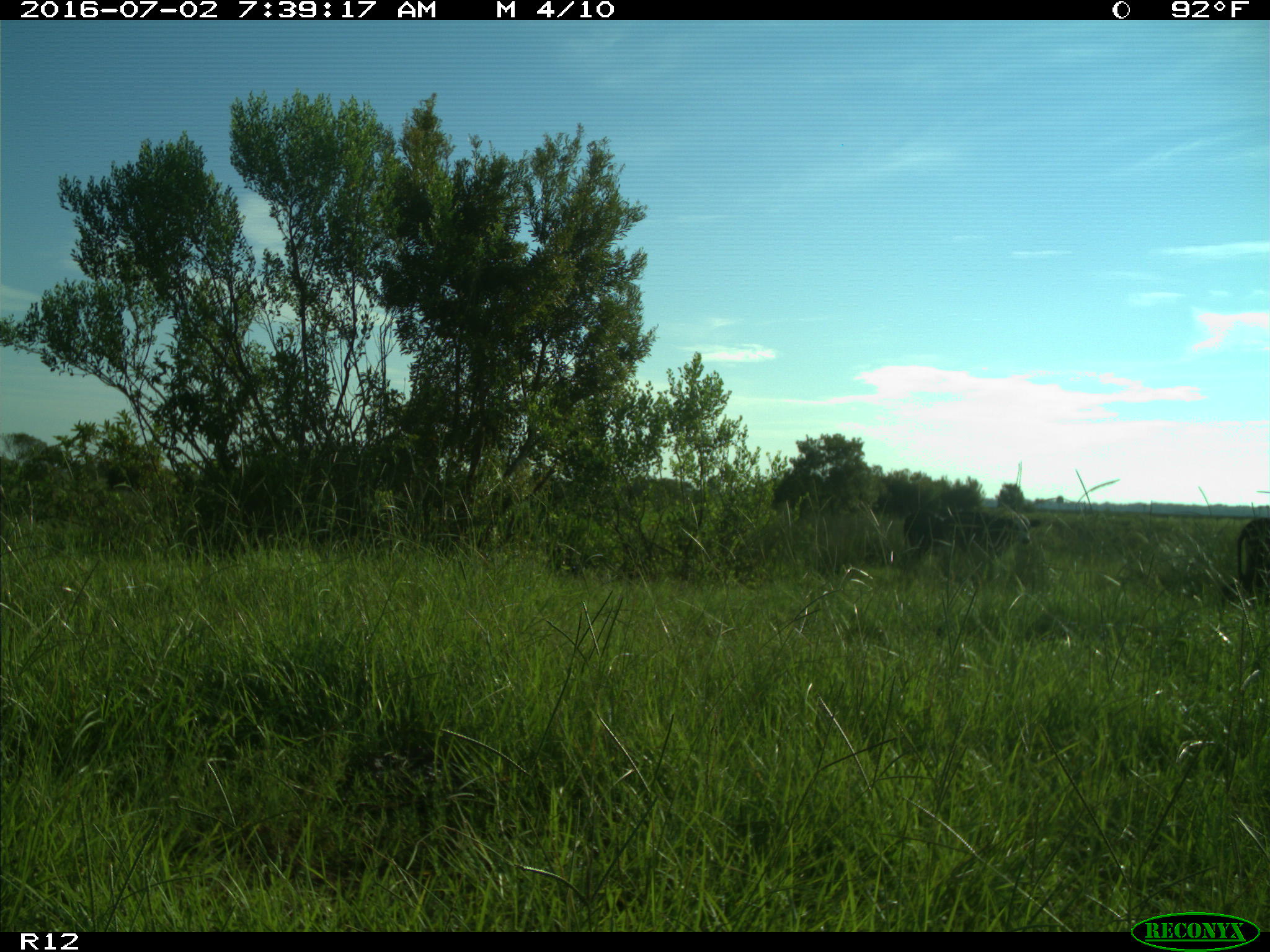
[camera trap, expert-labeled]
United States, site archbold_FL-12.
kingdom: Animalia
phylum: Chordata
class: Mammalia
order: Artiodactyla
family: Bovidae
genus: Bos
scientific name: Bos taurus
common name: domestic cow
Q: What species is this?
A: Bos taurus (domestic cow).